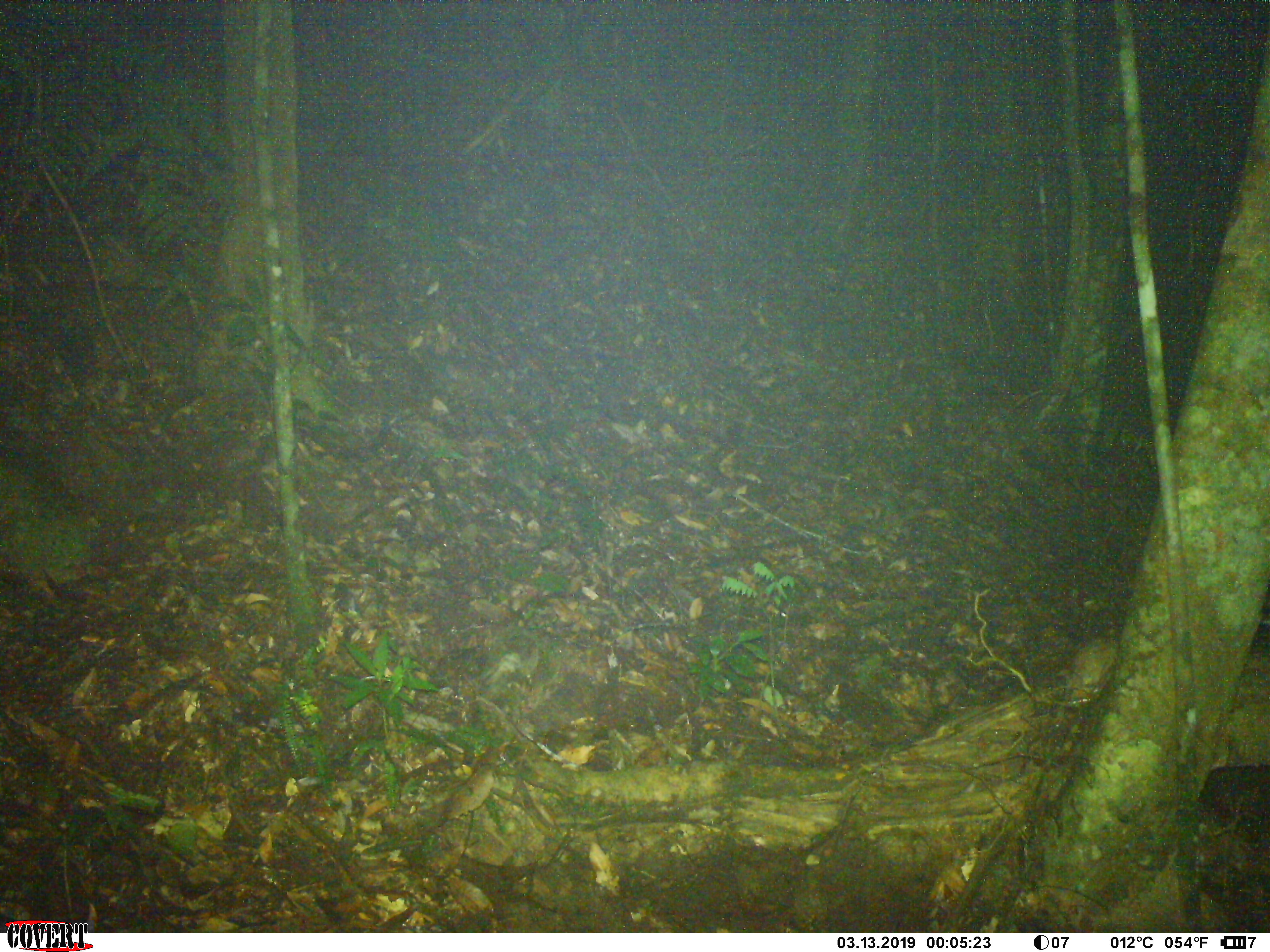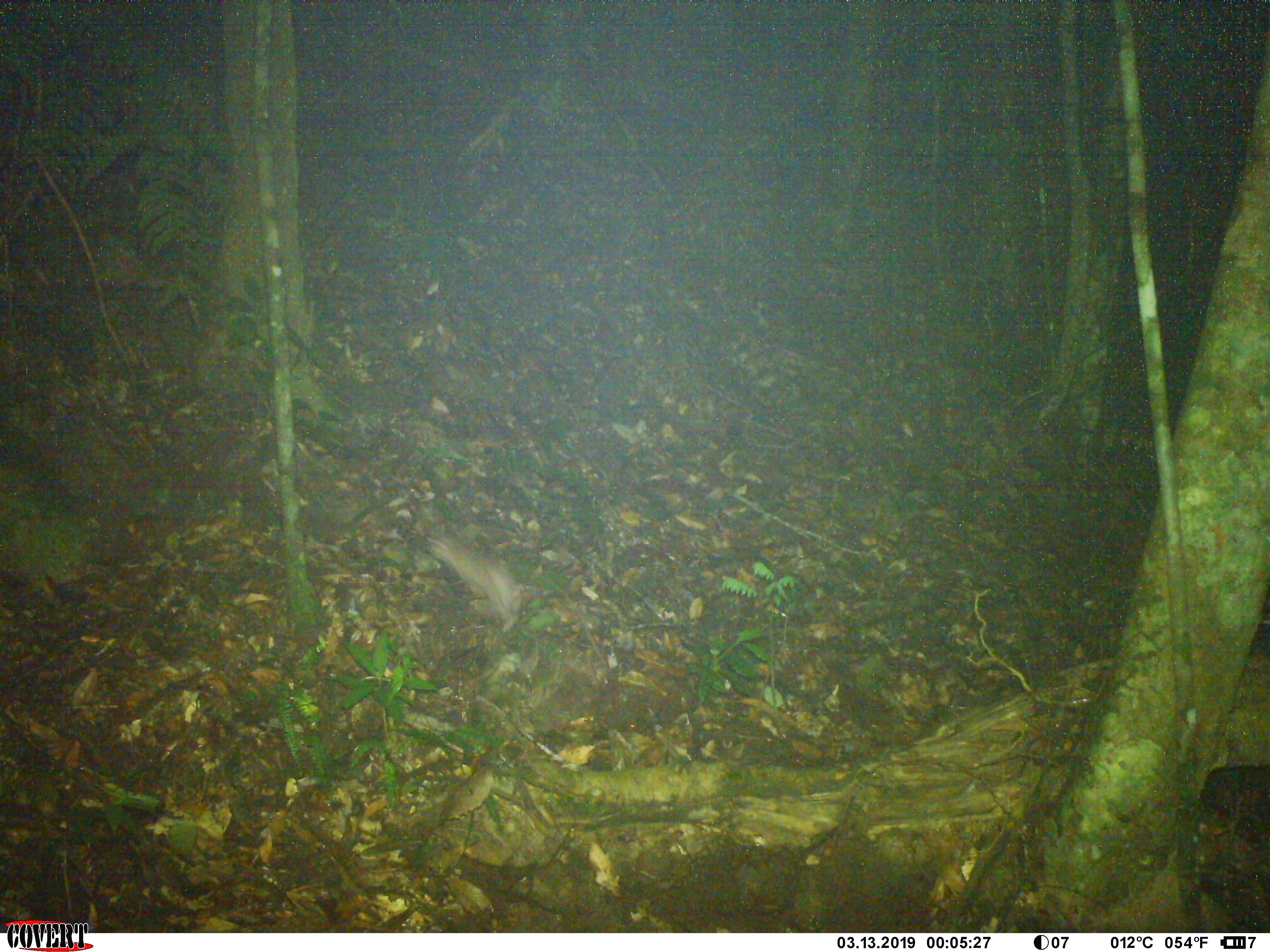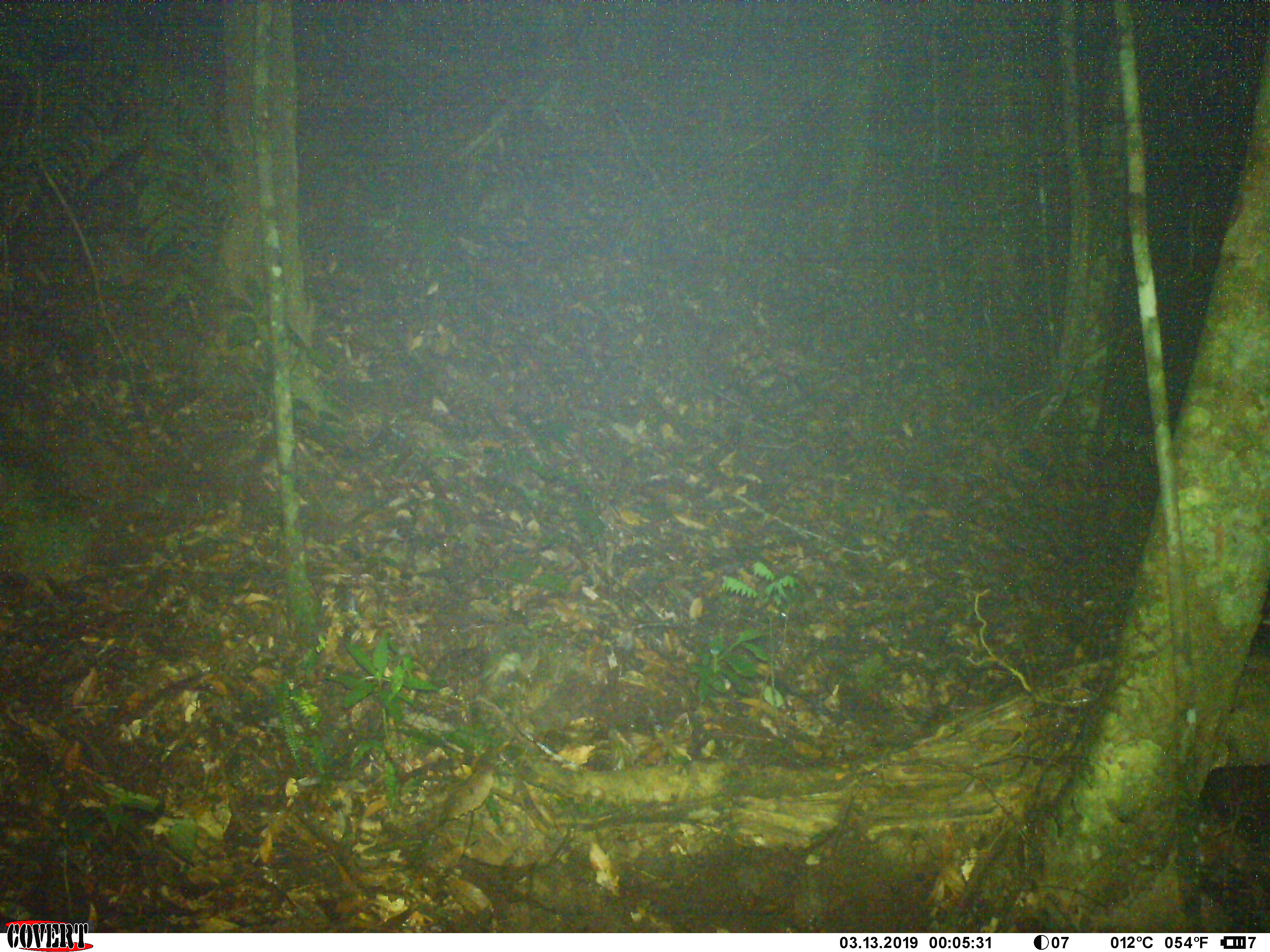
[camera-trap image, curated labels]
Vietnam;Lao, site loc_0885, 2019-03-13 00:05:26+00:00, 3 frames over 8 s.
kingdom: Animalia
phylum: Chordata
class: Mammalia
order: Rodentia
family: Muridae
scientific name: Muridae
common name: old-world mice and rats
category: unidentified murid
Unidentified murid (old-world mice and rats) (Muridae). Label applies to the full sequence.